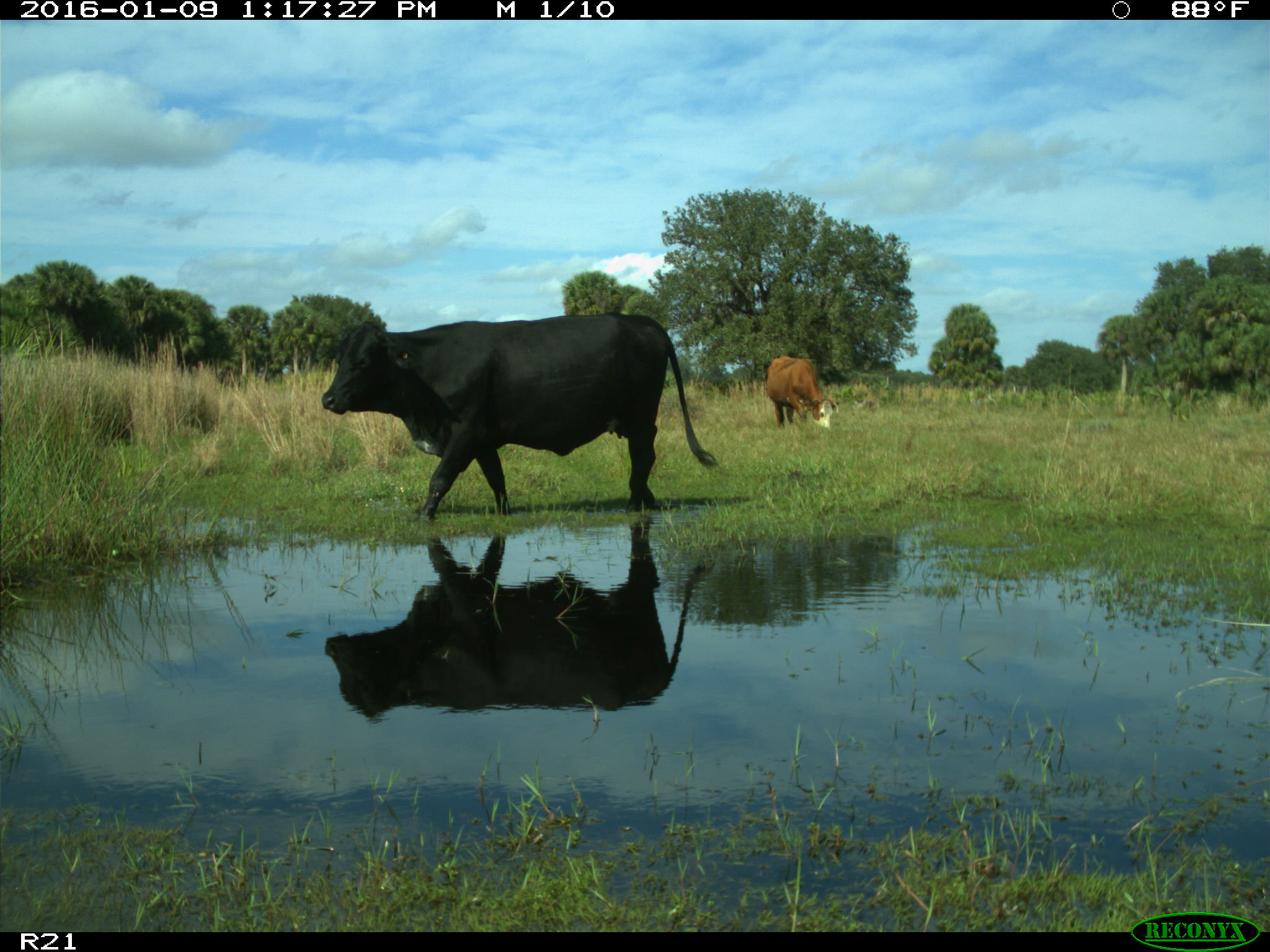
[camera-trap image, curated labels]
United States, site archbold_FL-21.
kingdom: Animalia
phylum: Chordata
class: Mammalia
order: Artiodactyla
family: Bovidae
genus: Bos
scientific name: Bos taurus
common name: domestic cow